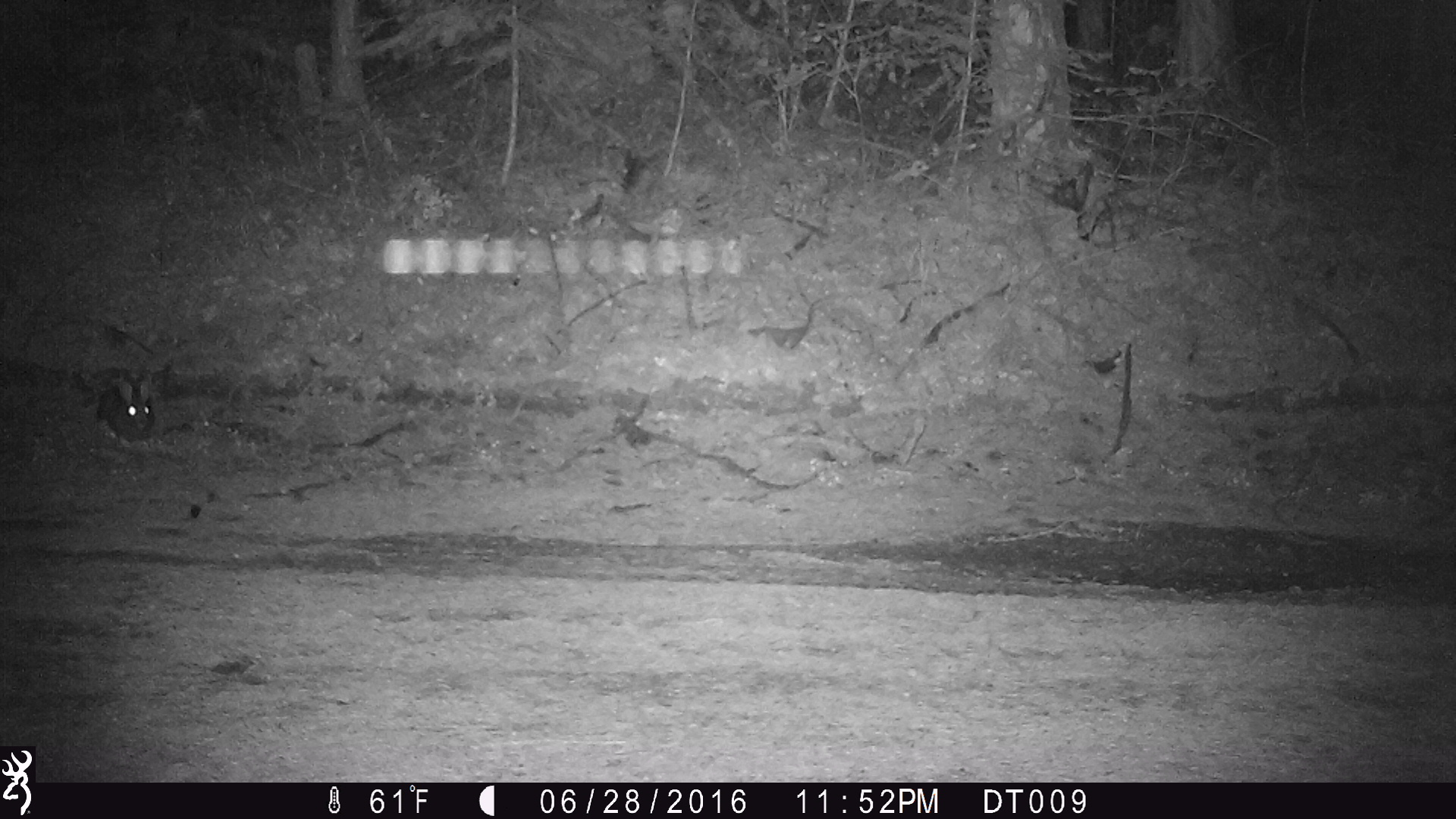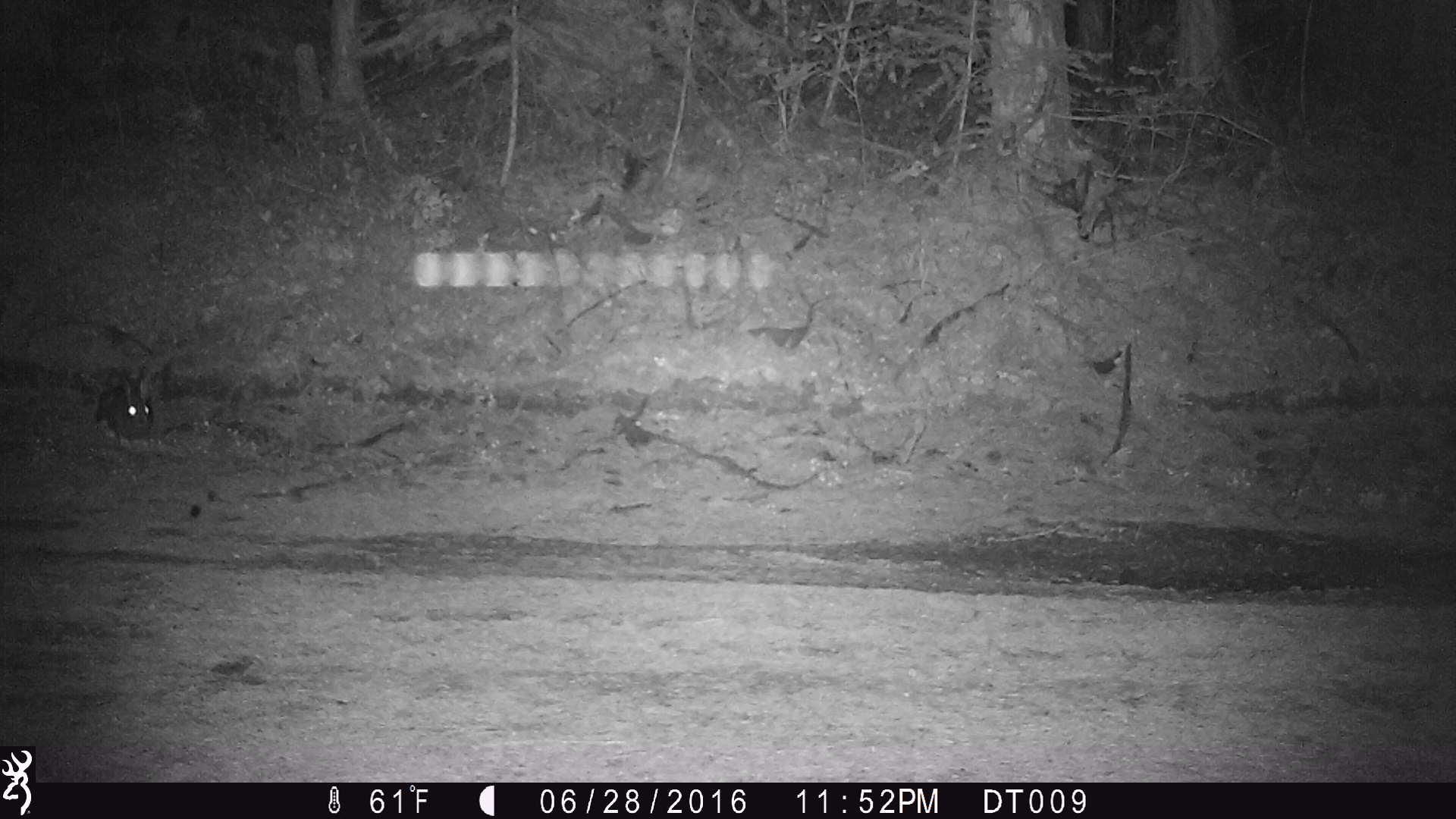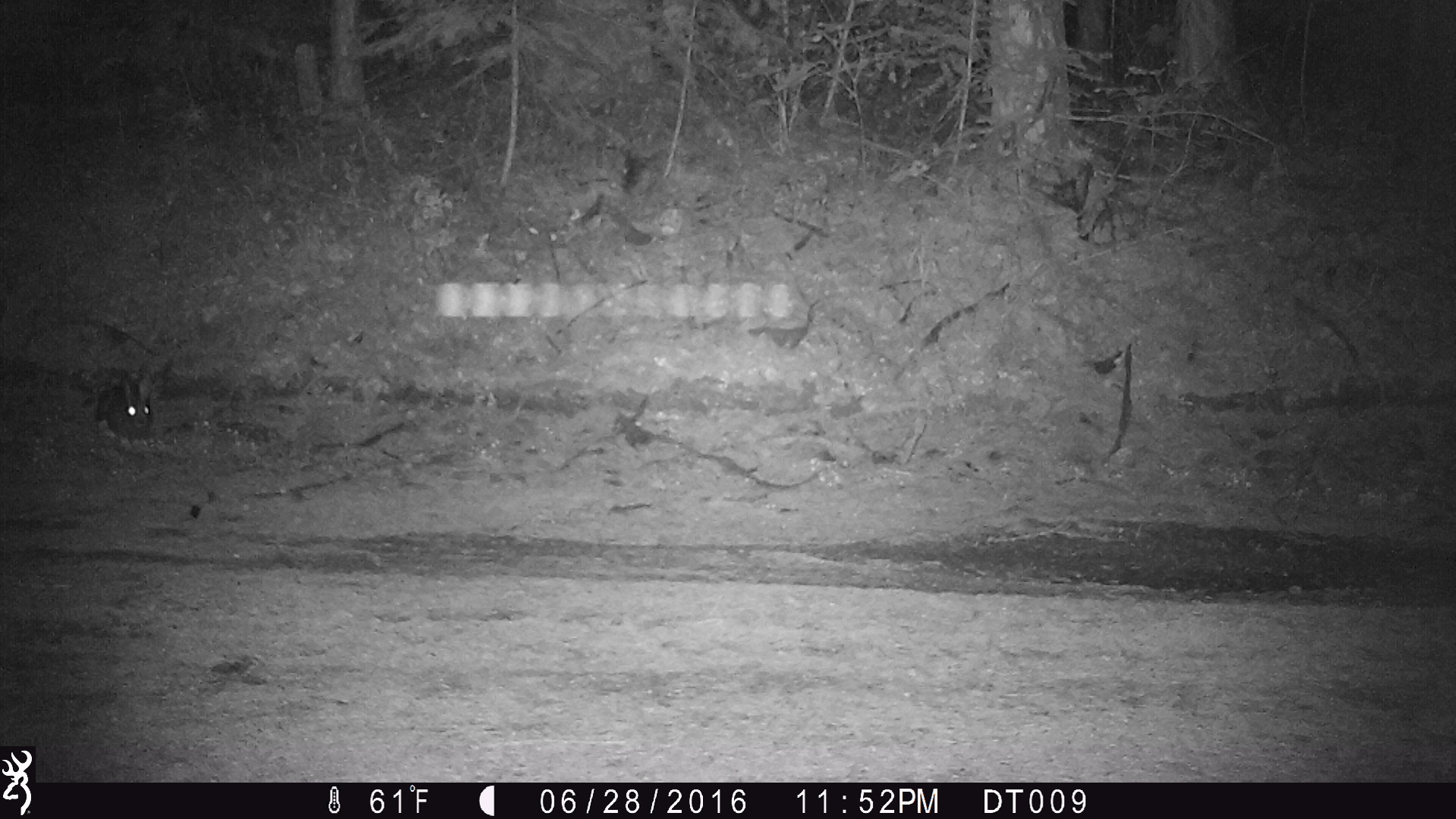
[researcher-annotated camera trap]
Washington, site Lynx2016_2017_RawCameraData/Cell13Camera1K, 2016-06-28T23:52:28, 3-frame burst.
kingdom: Animalia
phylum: Chordata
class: Mammalia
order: Lagomorpha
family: Leporidae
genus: Lepus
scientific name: Lepus americanus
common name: snowshoe hare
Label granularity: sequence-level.